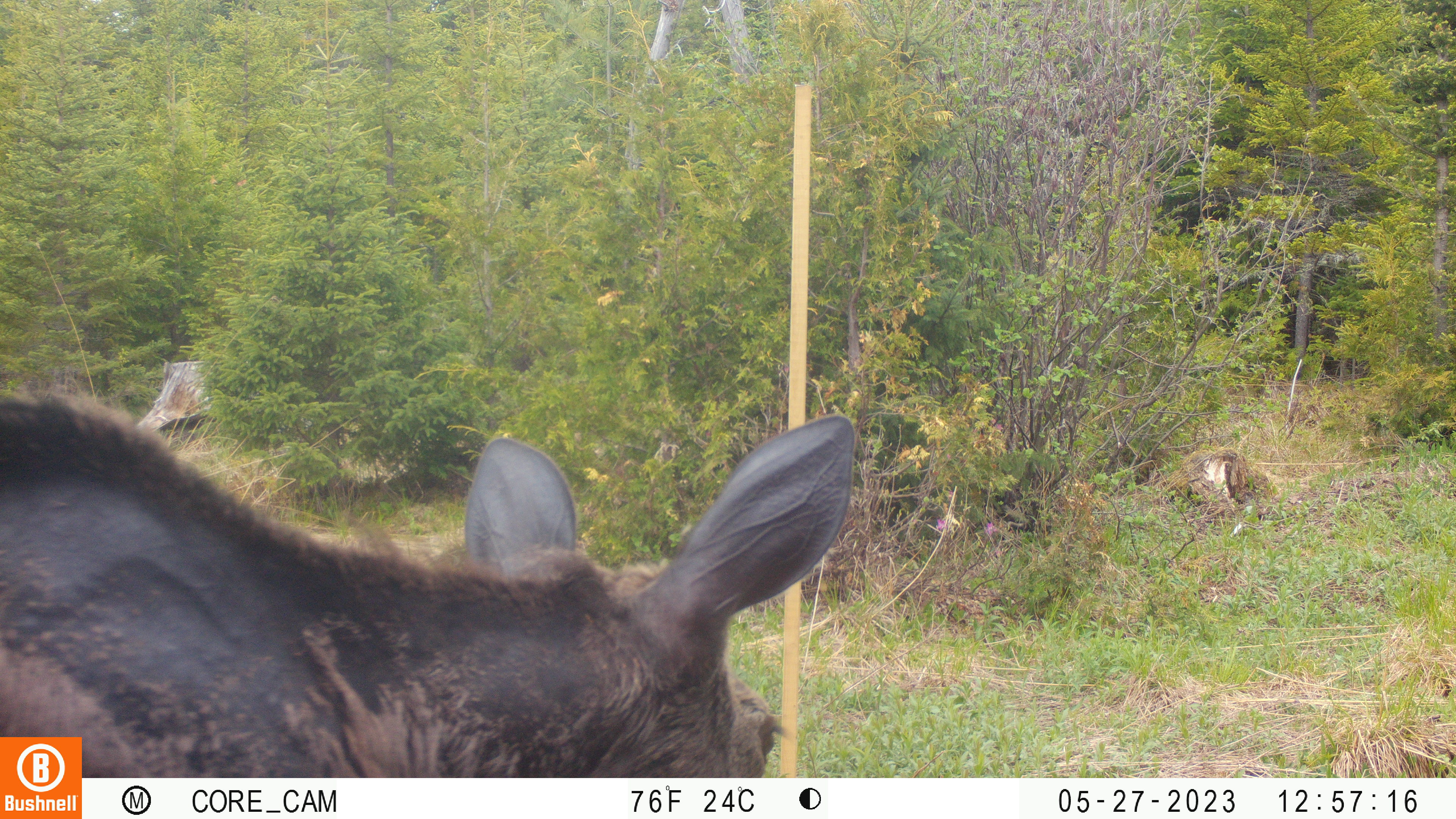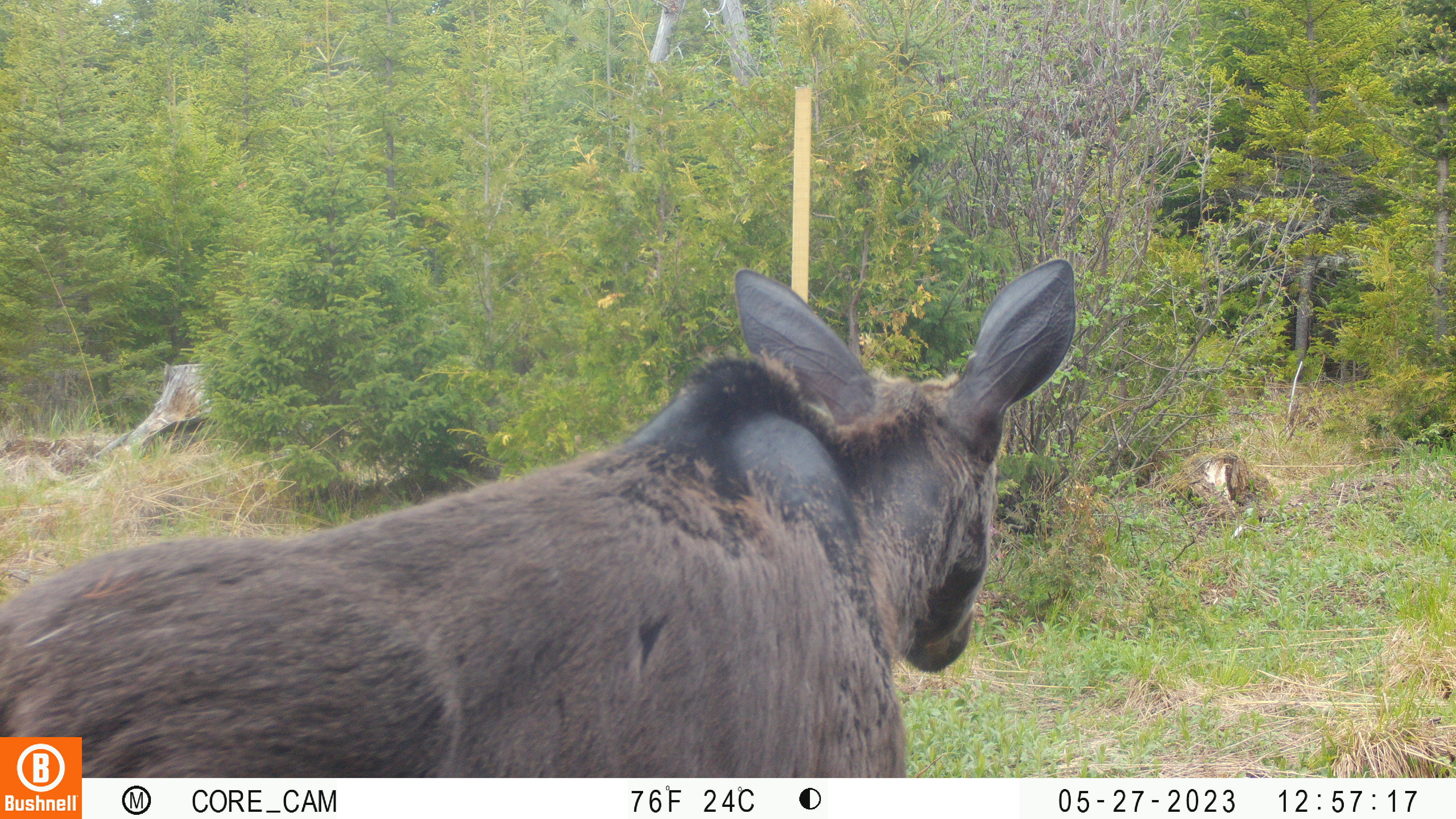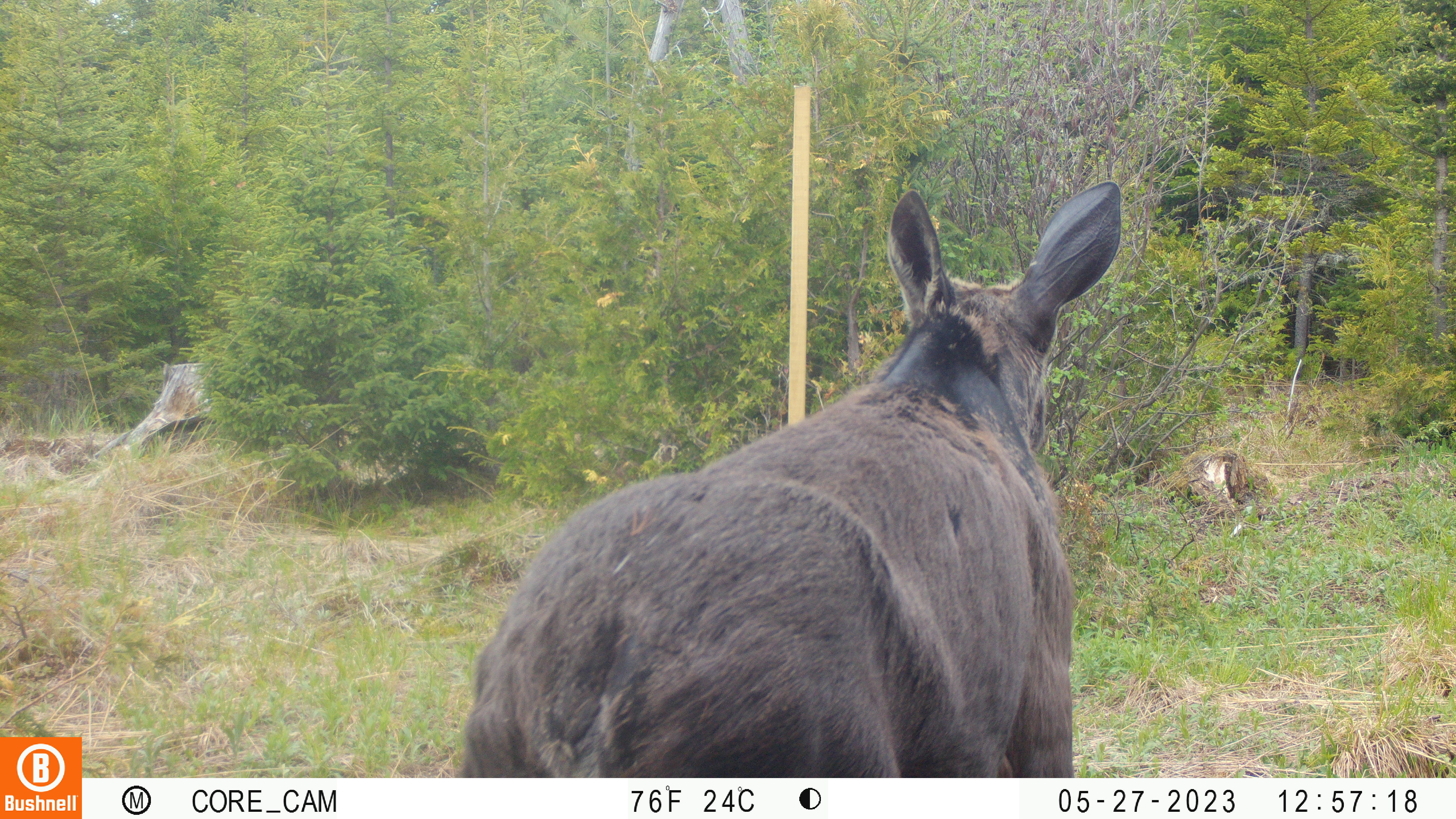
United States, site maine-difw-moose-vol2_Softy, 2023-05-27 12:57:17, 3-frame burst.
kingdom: Animalia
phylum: Chordata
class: Mammalia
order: Artiodactyla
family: Cervidae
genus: Alces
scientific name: Alces alces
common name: moose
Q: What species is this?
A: Moose (Alces alces).